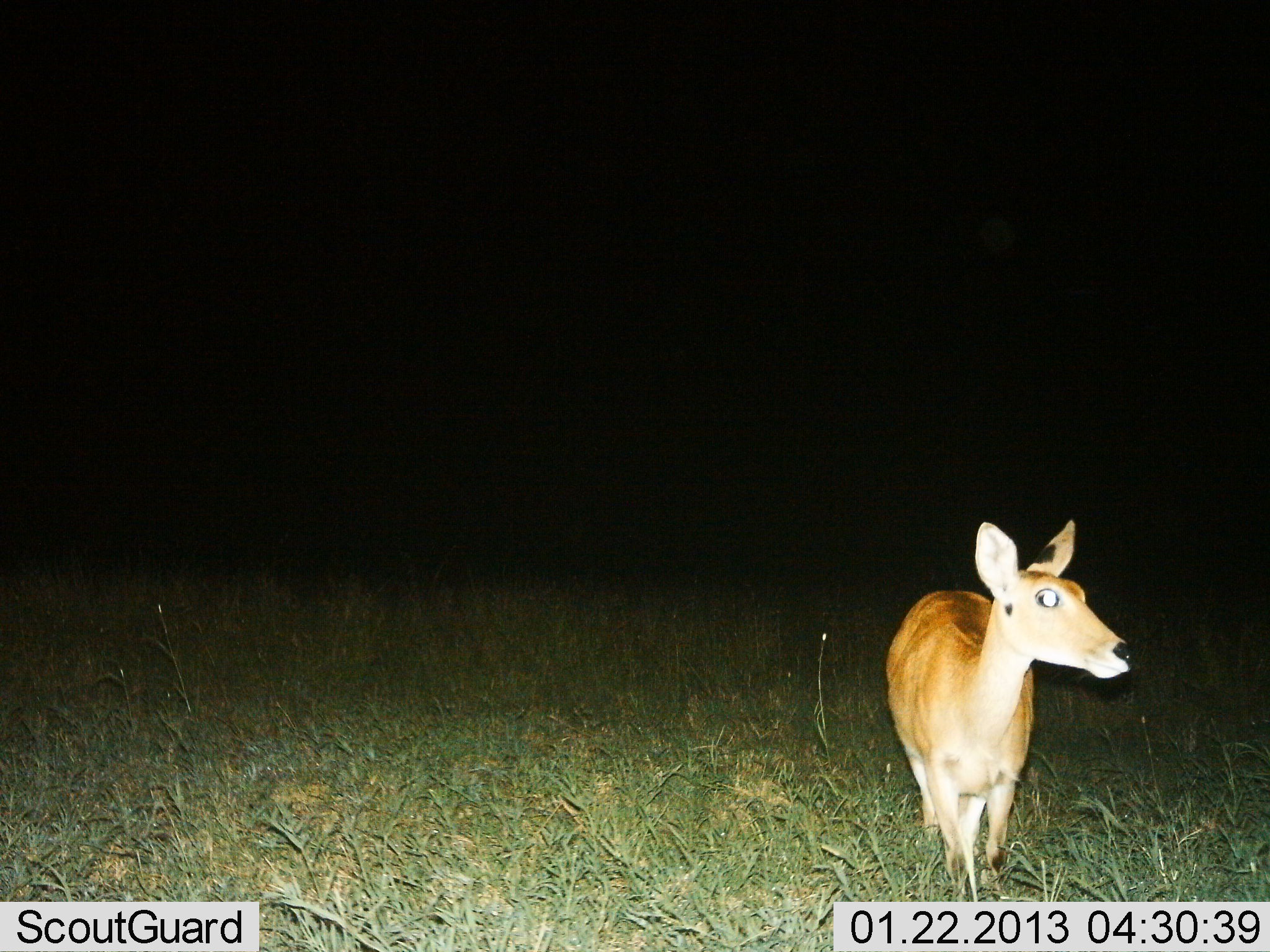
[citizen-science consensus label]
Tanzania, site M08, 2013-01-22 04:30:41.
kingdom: Animalia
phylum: Chordata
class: Mammalia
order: Artiodactyla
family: Bovidae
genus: Redunca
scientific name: Redunca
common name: reedbuck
Reedbuck (Redunca), count 1. Behavior (volunteer vote fractions): standing 95%, resting 0%, moving 5%, interacting 0%. Young present (vote fraction): 0%. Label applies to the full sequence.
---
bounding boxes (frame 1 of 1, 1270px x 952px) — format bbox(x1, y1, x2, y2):
animal: bbox(883, 516, 1136, 901)